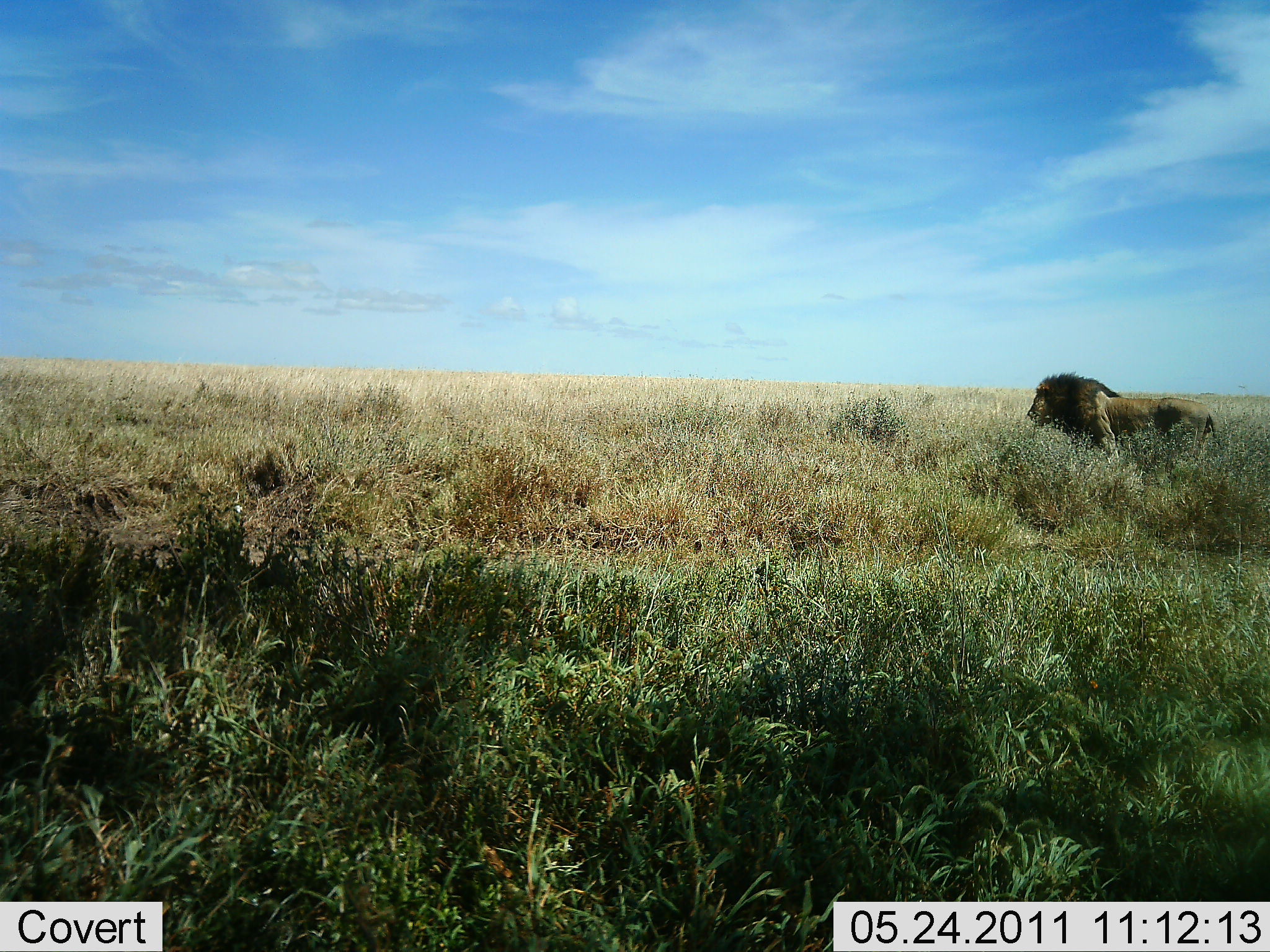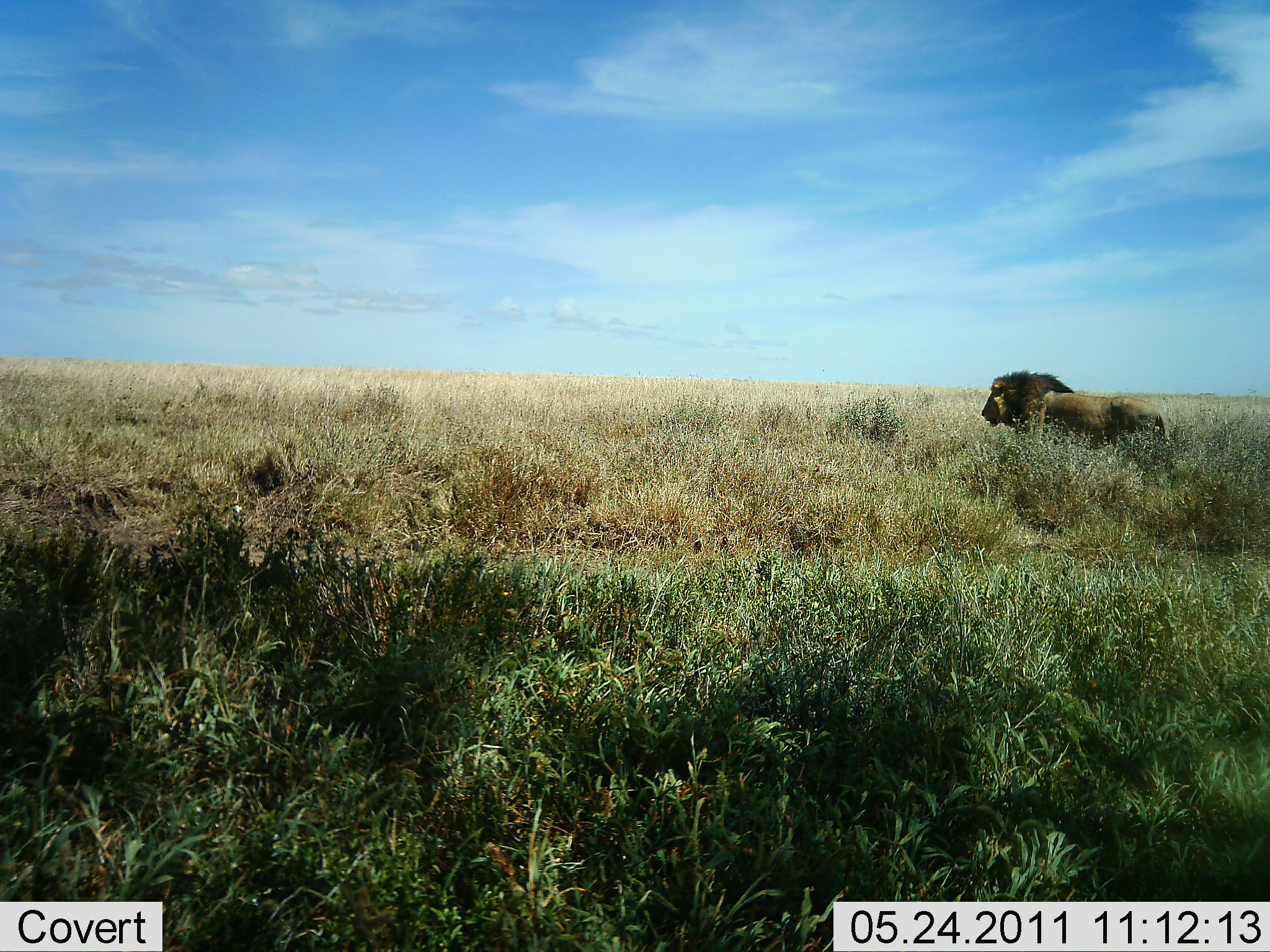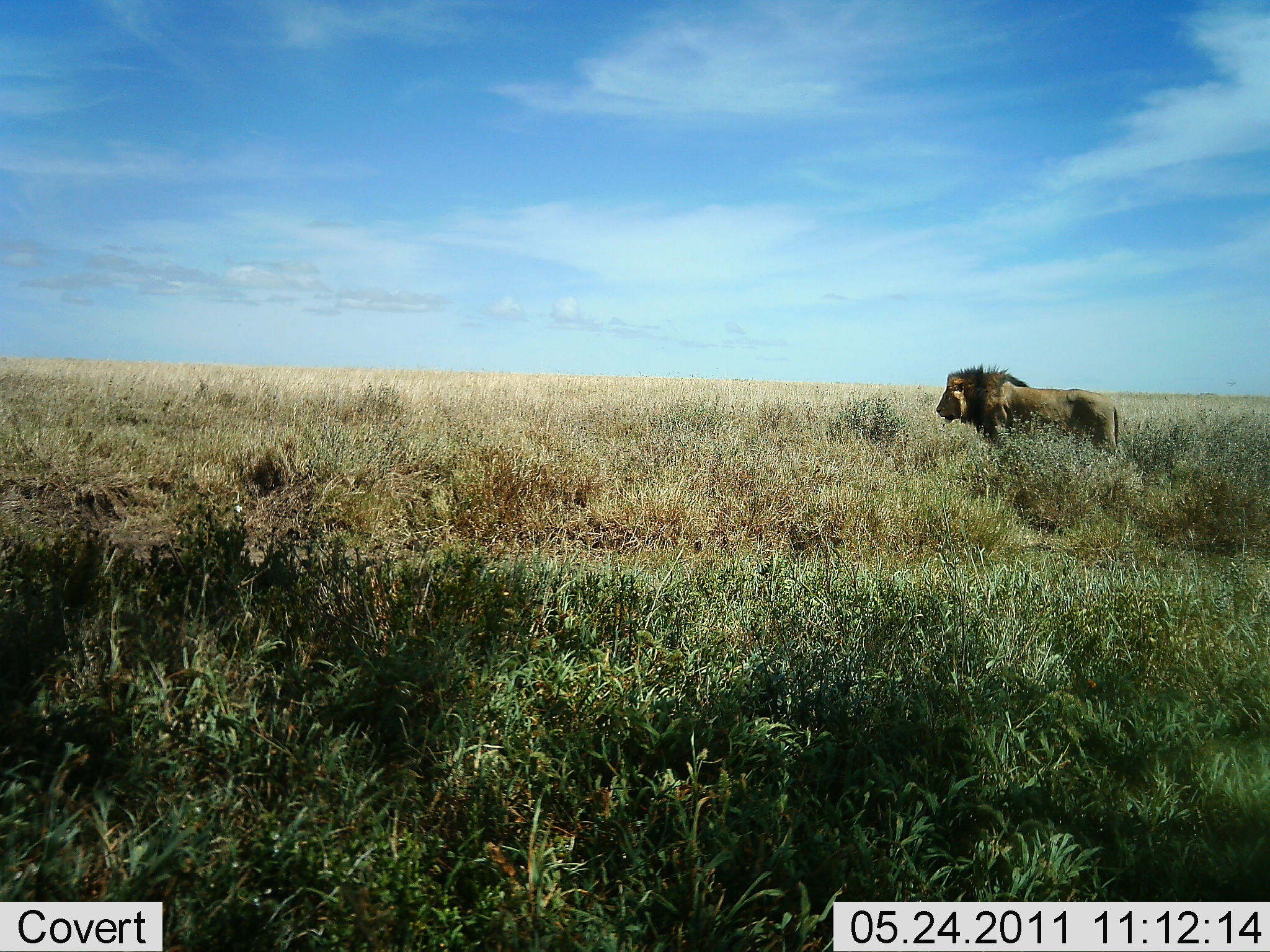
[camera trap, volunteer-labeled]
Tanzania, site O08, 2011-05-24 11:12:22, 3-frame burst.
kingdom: Animalia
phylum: Chordata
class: Mammalia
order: Carnivora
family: Felidae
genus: Panthera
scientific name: Panthera leo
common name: lion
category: lionmale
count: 1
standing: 7%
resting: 0%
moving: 93%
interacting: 0%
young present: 0%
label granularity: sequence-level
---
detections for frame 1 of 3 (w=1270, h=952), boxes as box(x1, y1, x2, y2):
animal: box(1025, 371, 1227, 456)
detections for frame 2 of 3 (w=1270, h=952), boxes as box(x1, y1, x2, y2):
animal: box(980, 370, 1168, 457)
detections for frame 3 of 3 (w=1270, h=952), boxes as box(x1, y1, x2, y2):
animal: box(935, 364, 1119, 465)